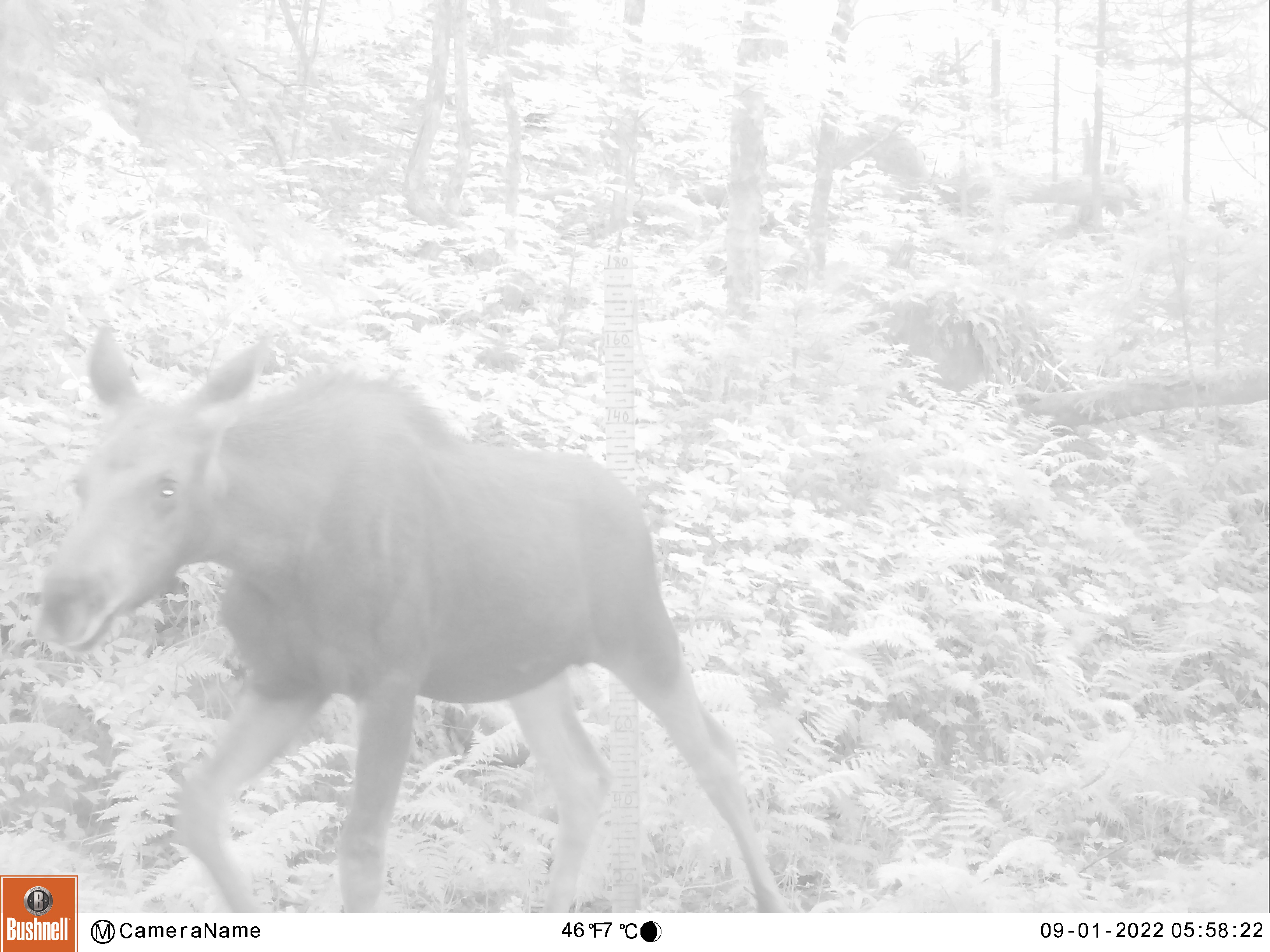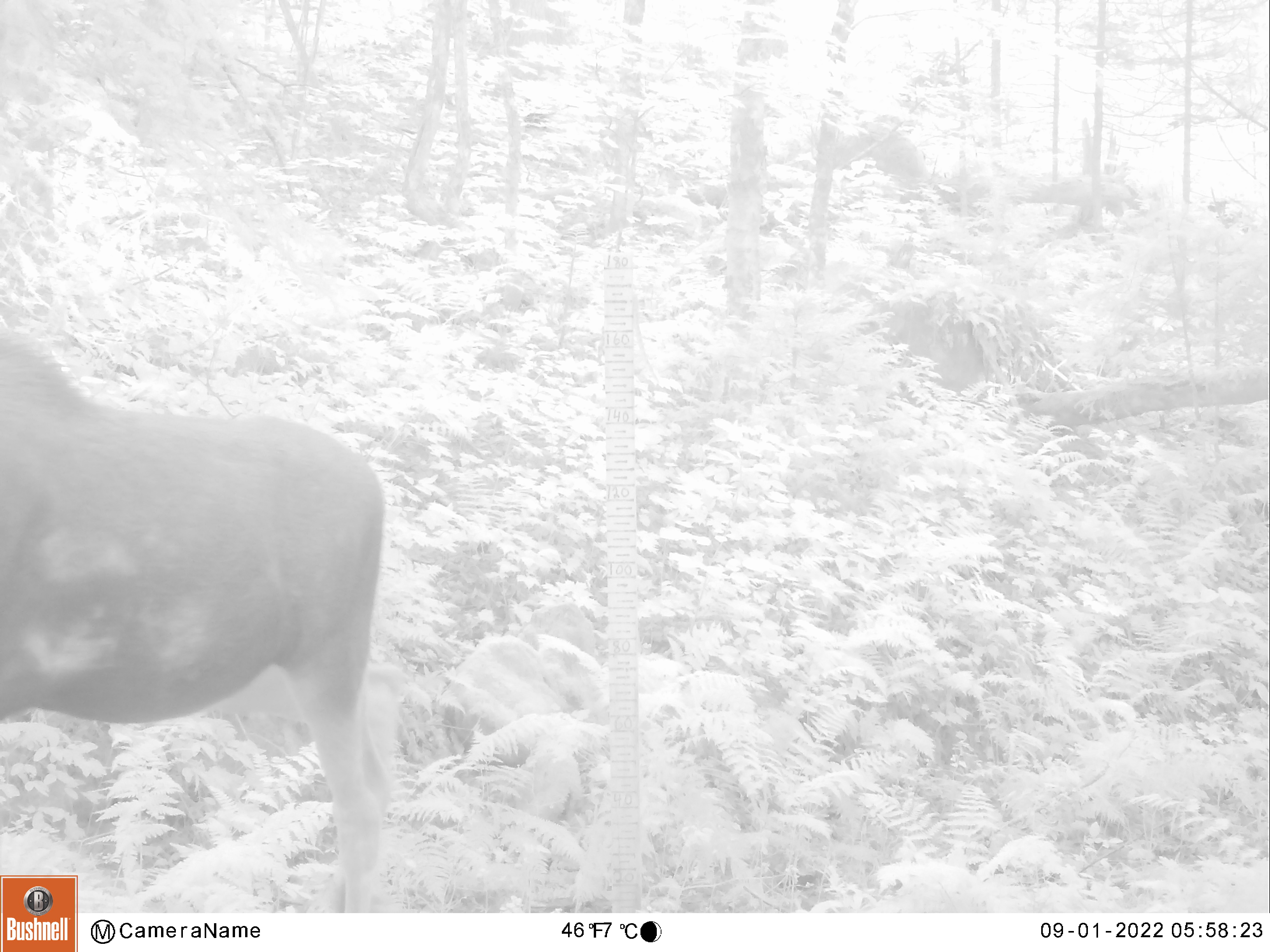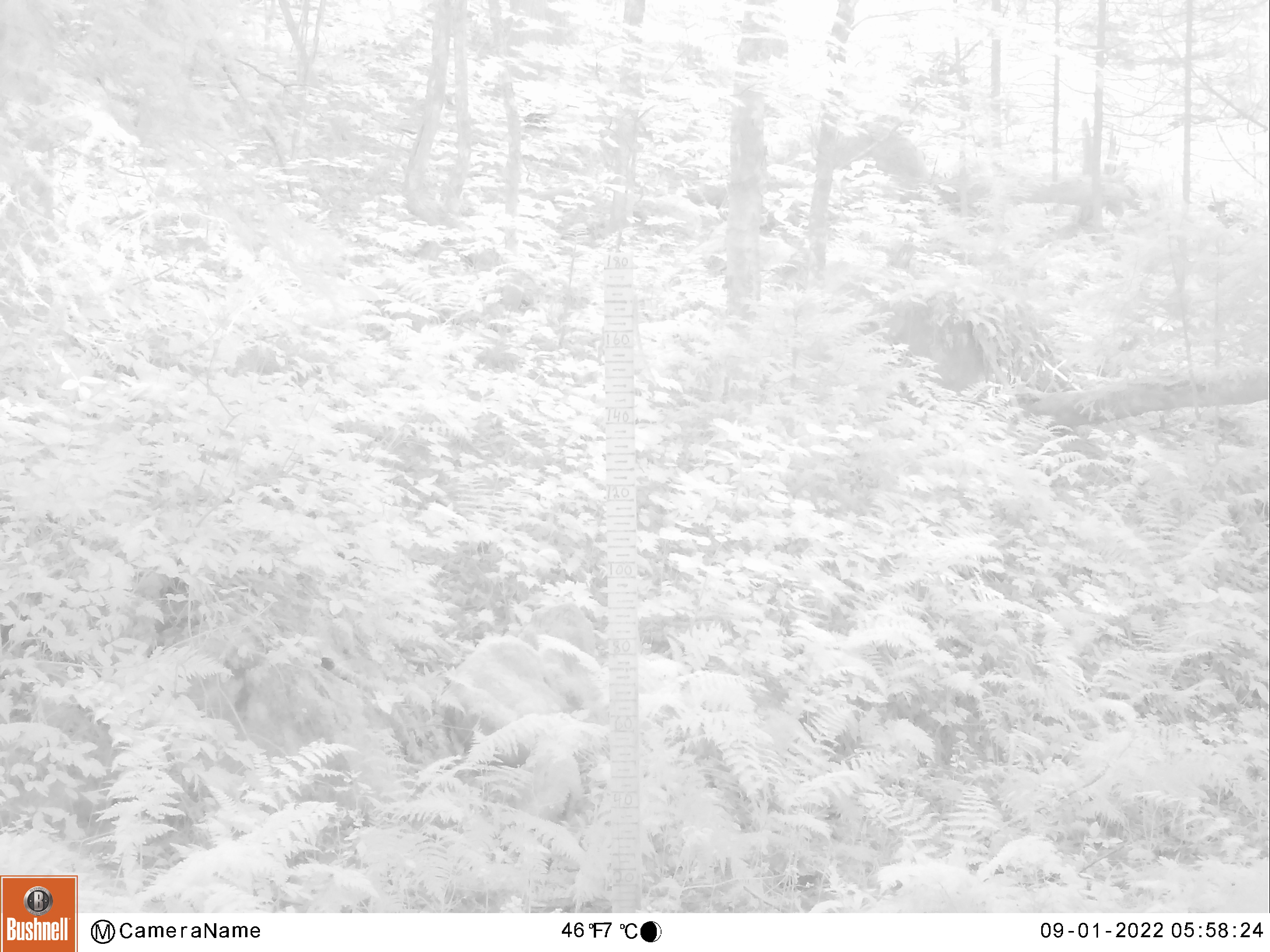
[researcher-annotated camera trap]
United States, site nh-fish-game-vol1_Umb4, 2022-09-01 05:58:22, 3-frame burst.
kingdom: Animalia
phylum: Chordata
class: Mammalia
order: Artiodactyla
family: Cervidae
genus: Alces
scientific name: Alces alces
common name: moose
Moose (Alces alces).